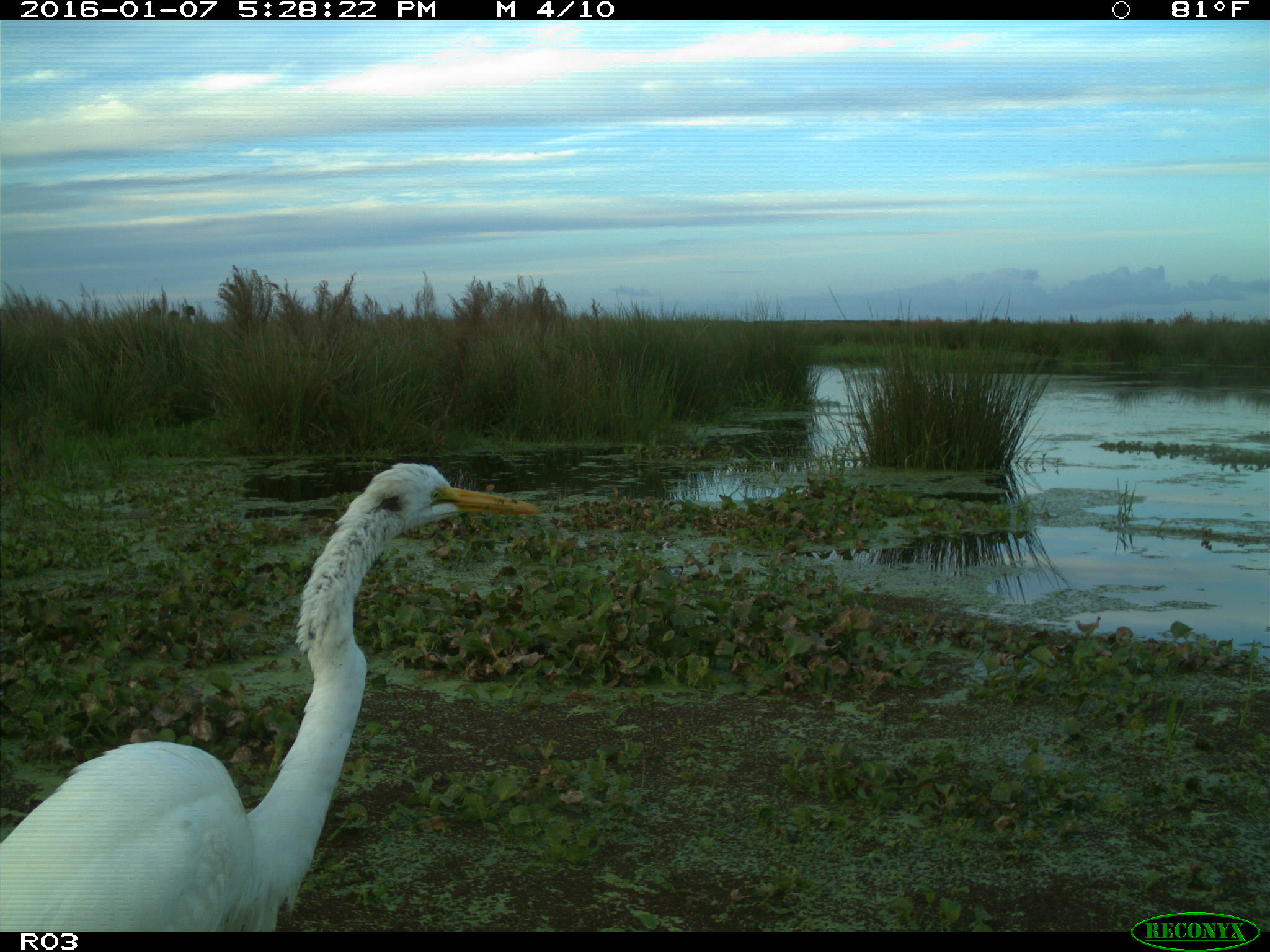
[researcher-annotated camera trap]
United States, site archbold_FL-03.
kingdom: Animalia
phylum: Chordata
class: Aves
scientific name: Aves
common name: birds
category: unidentified bird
Unidentified bird (birds) (Aves).